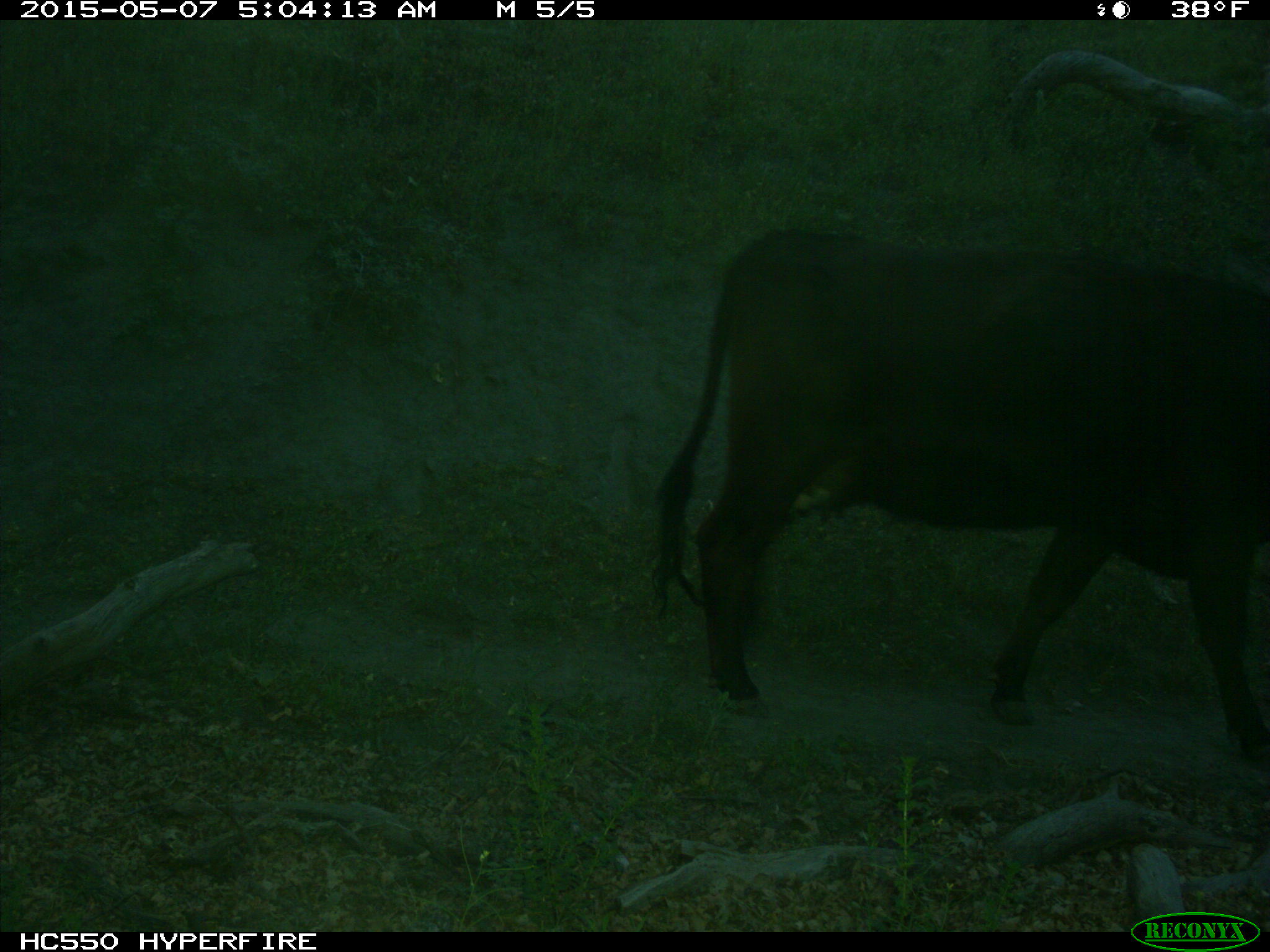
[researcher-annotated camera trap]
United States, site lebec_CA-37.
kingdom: Animalia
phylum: Chordata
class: Mammalia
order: Artiodactyla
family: Bovidae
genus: Bos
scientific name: Bos taurus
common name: domestic cow